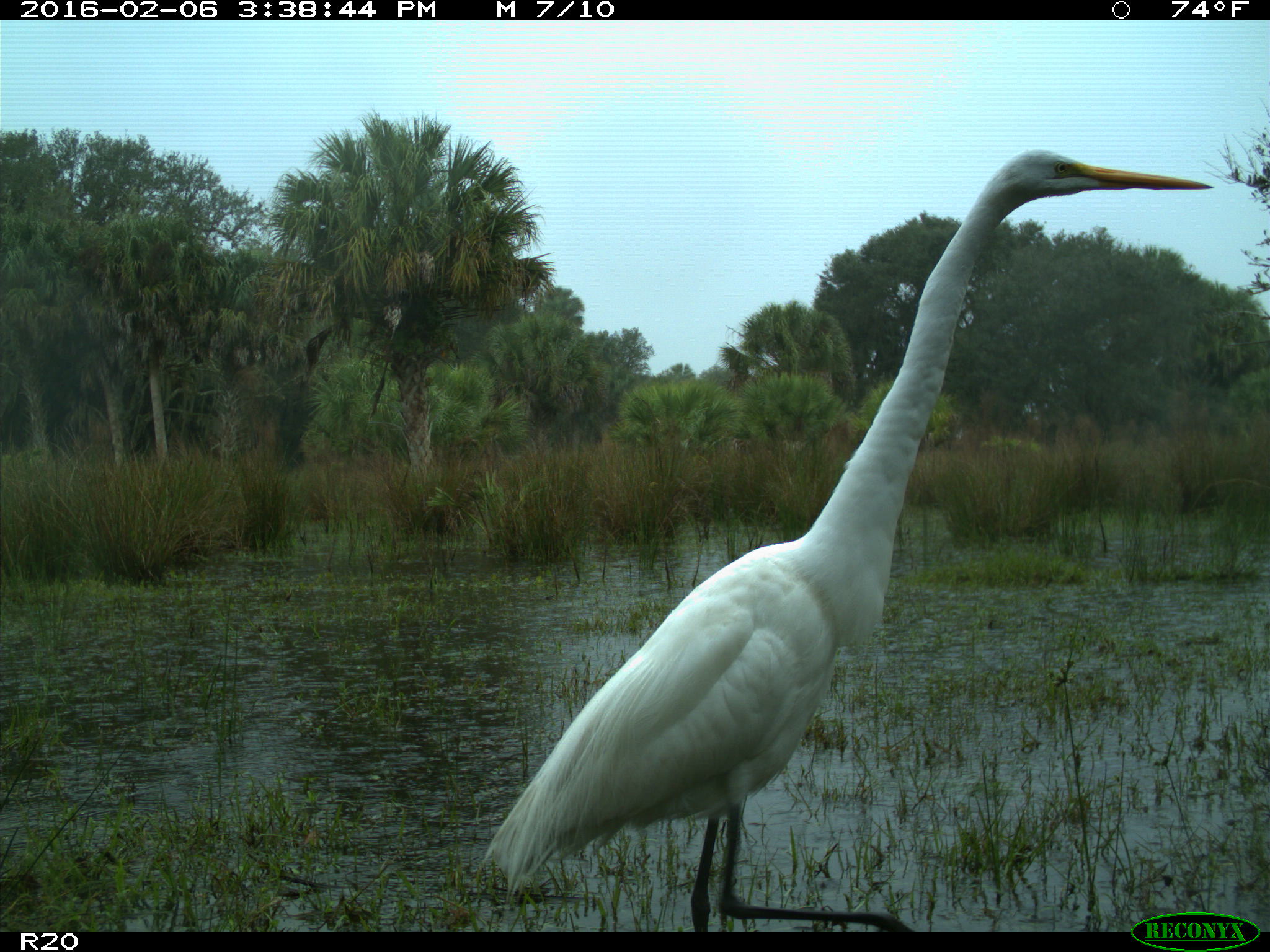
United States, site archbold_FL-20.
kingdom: Animalia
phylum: Chordata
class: Aves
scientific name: Aves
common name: birds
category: unidentified bird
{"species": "unidentified bird (birds) (Aves)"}